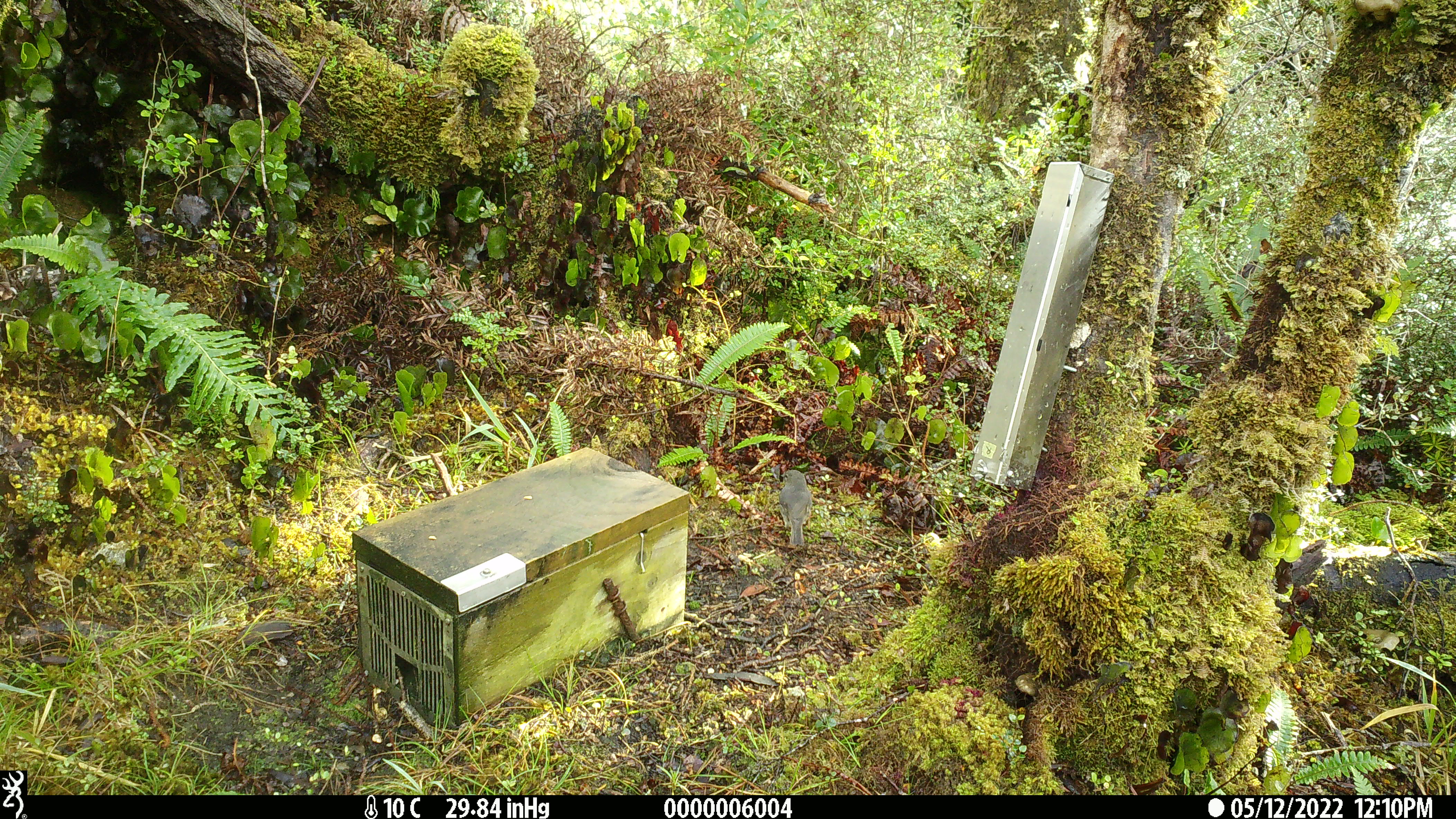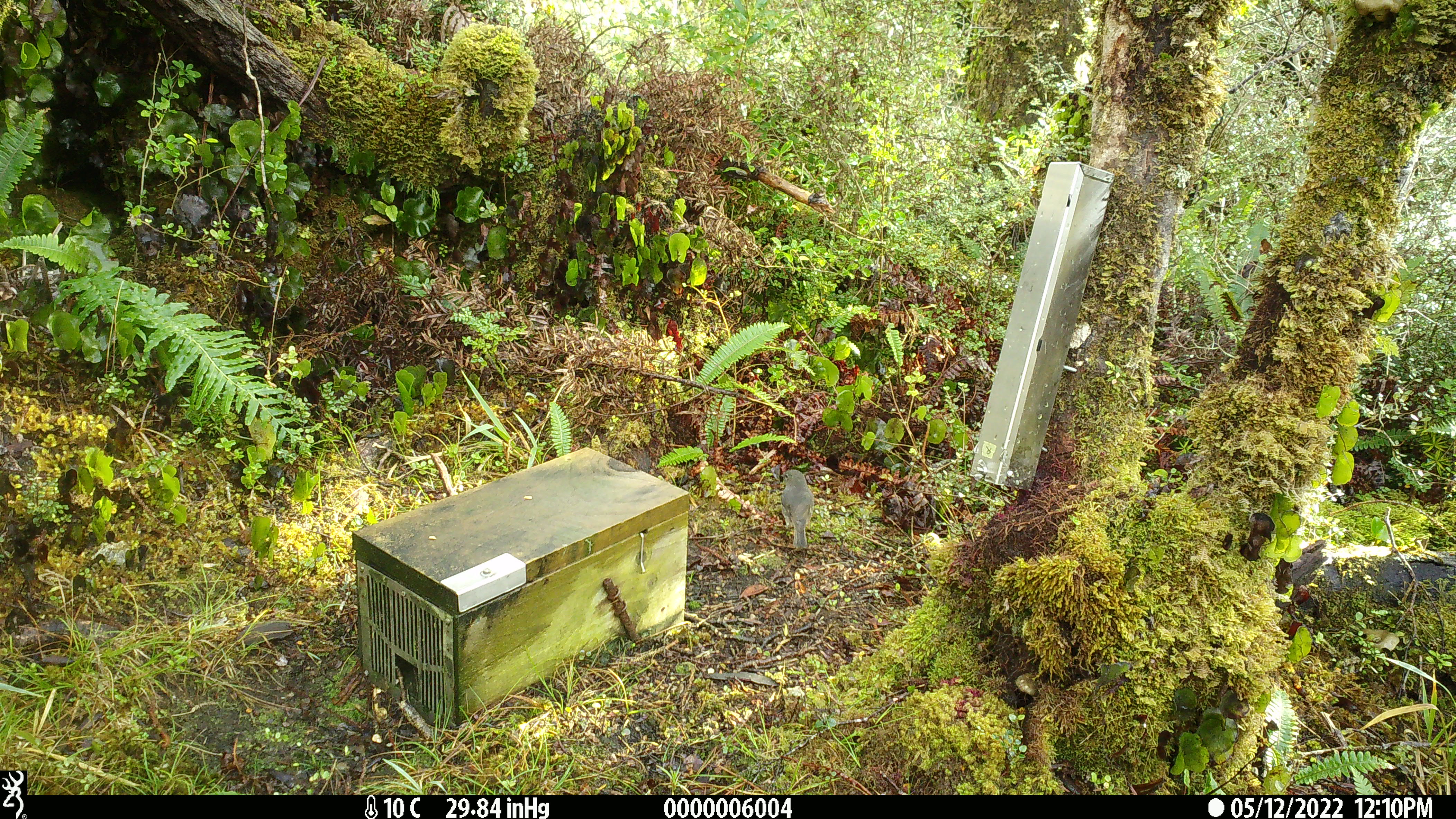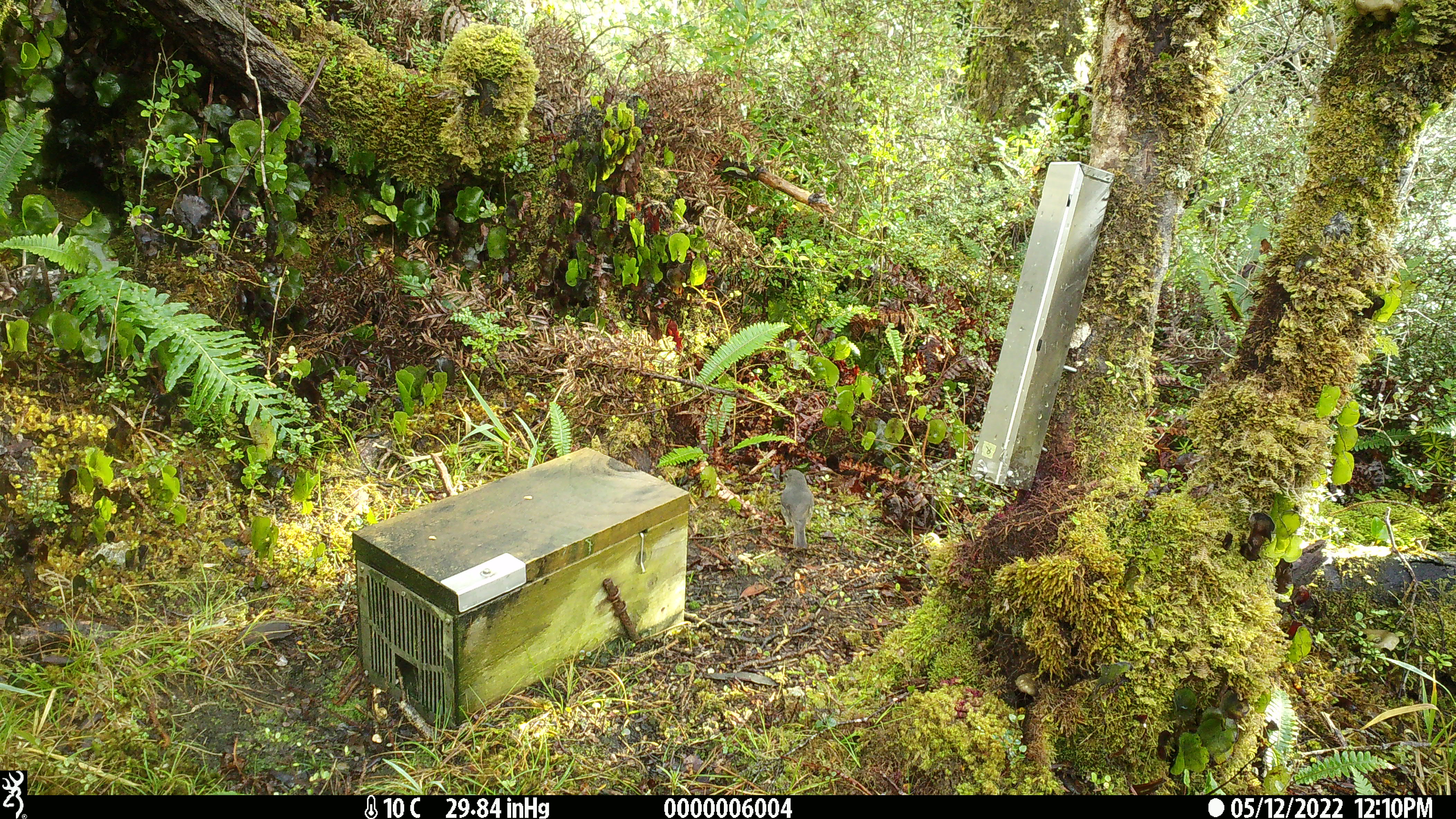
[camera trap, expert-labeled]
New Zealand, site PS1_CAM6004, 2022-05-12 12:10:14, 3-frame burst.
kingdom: Animalia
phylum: Chordata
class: Aves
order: Passeriformes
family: Petroicidae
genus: Petroica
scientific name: Petroica australis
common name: new zealand robin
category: robin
Robin (new zealand robin) (Petroica australis).